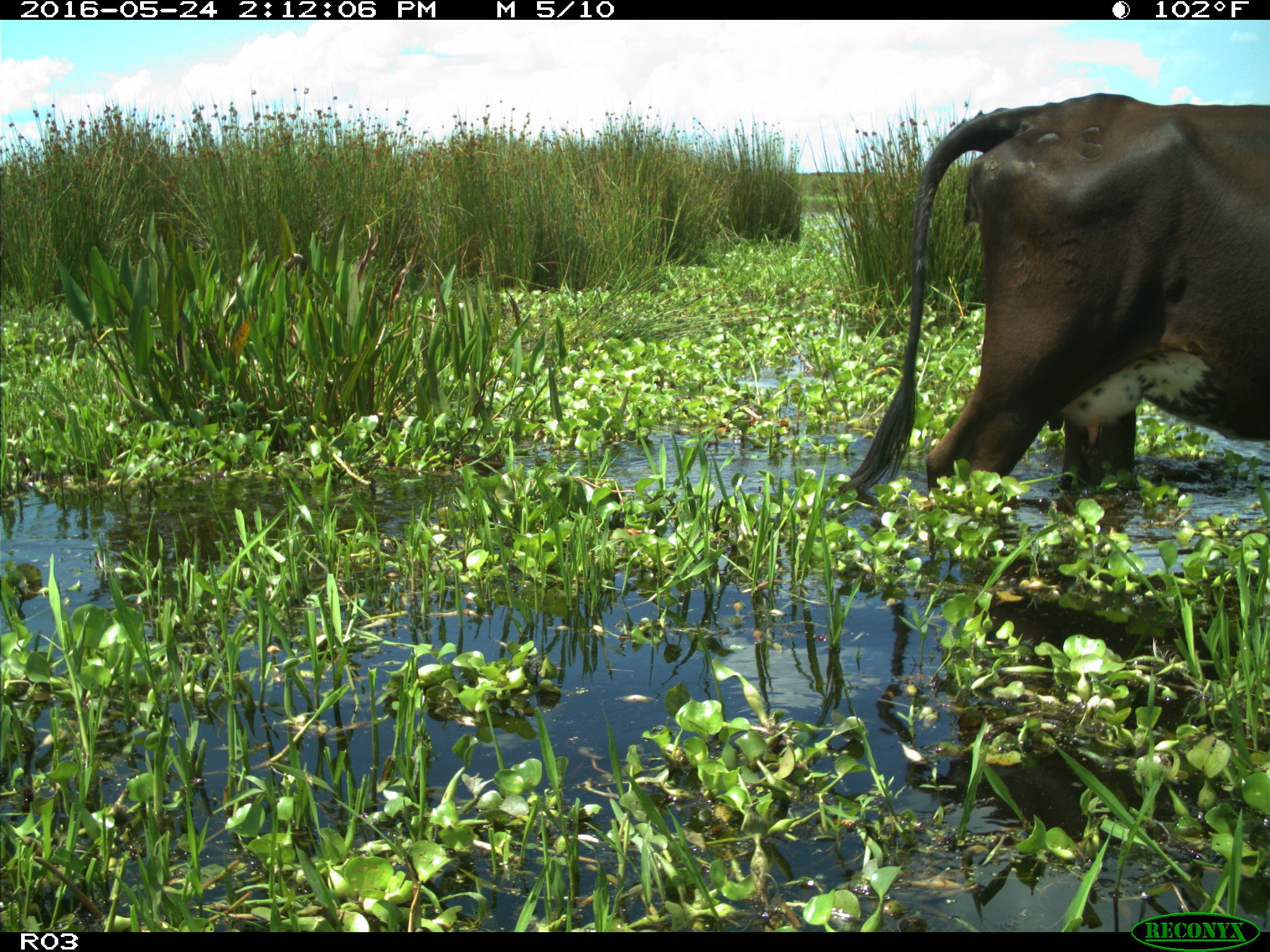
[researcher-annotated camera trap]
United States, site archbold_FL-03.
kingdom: Animalia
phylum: Chordata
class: Mammalia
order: Artiodactyla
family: Bovidae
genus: Bos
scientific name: Bos taurus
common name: domestic cow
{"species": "Bos taurus (domestic cow)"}